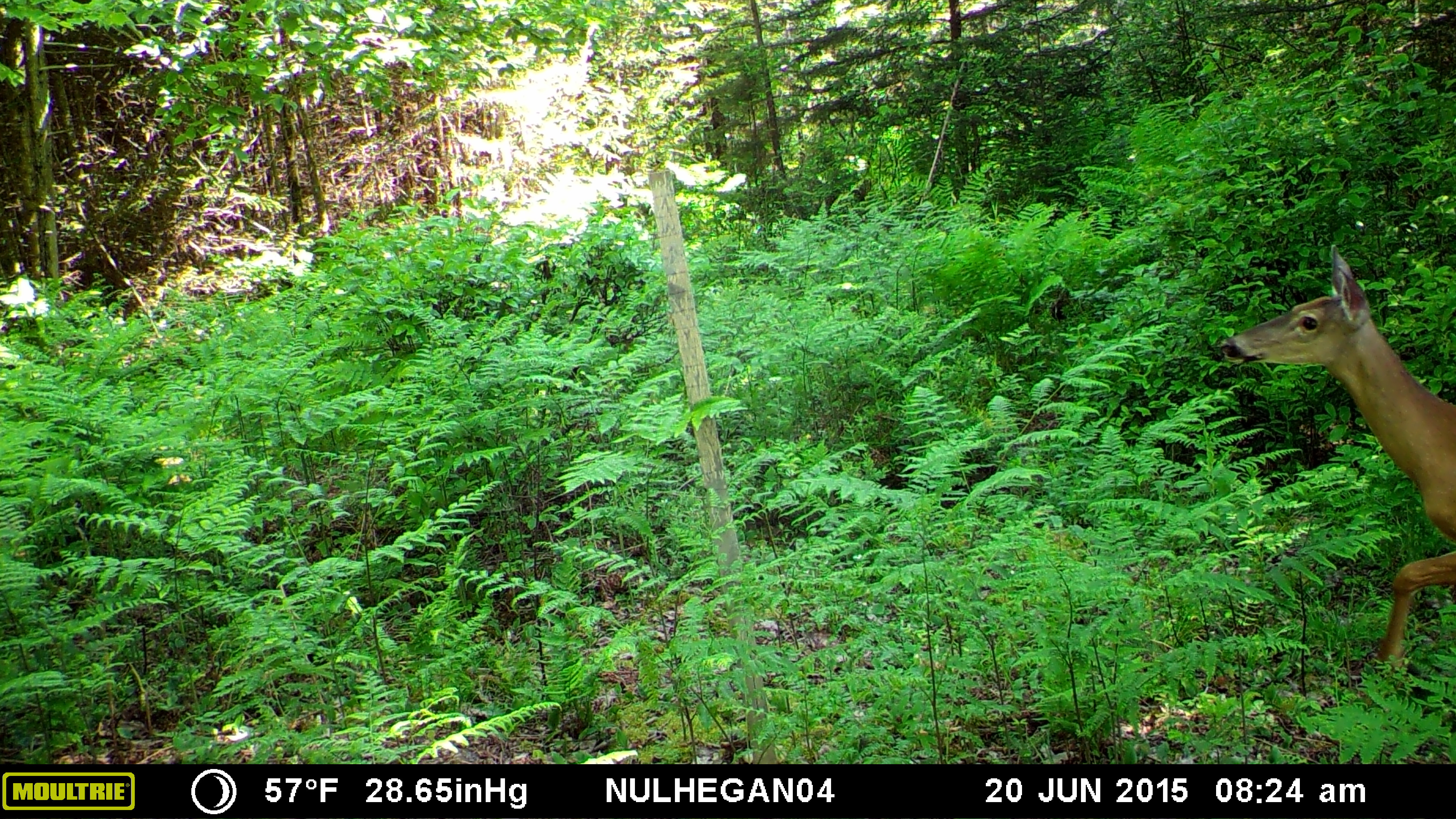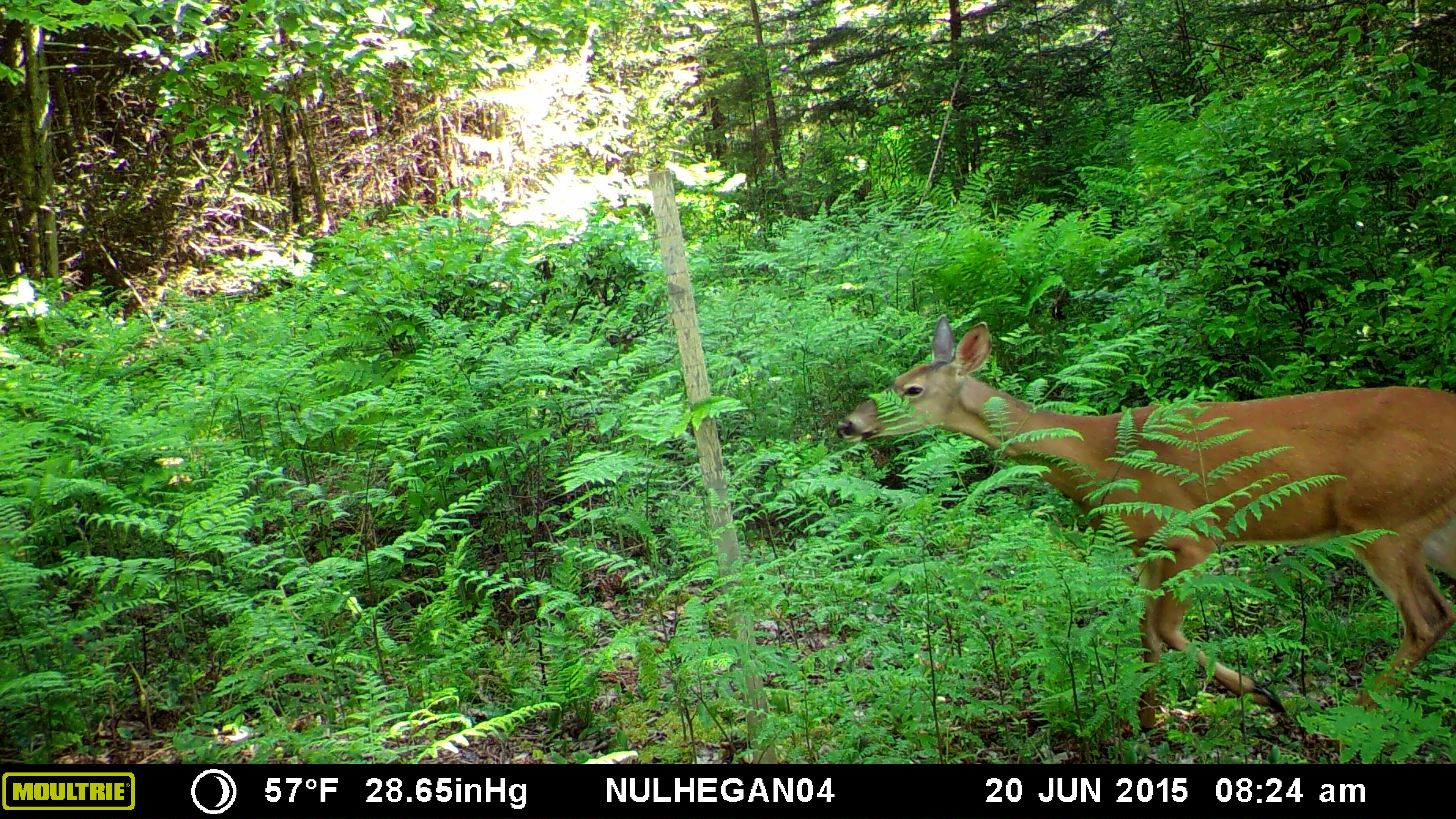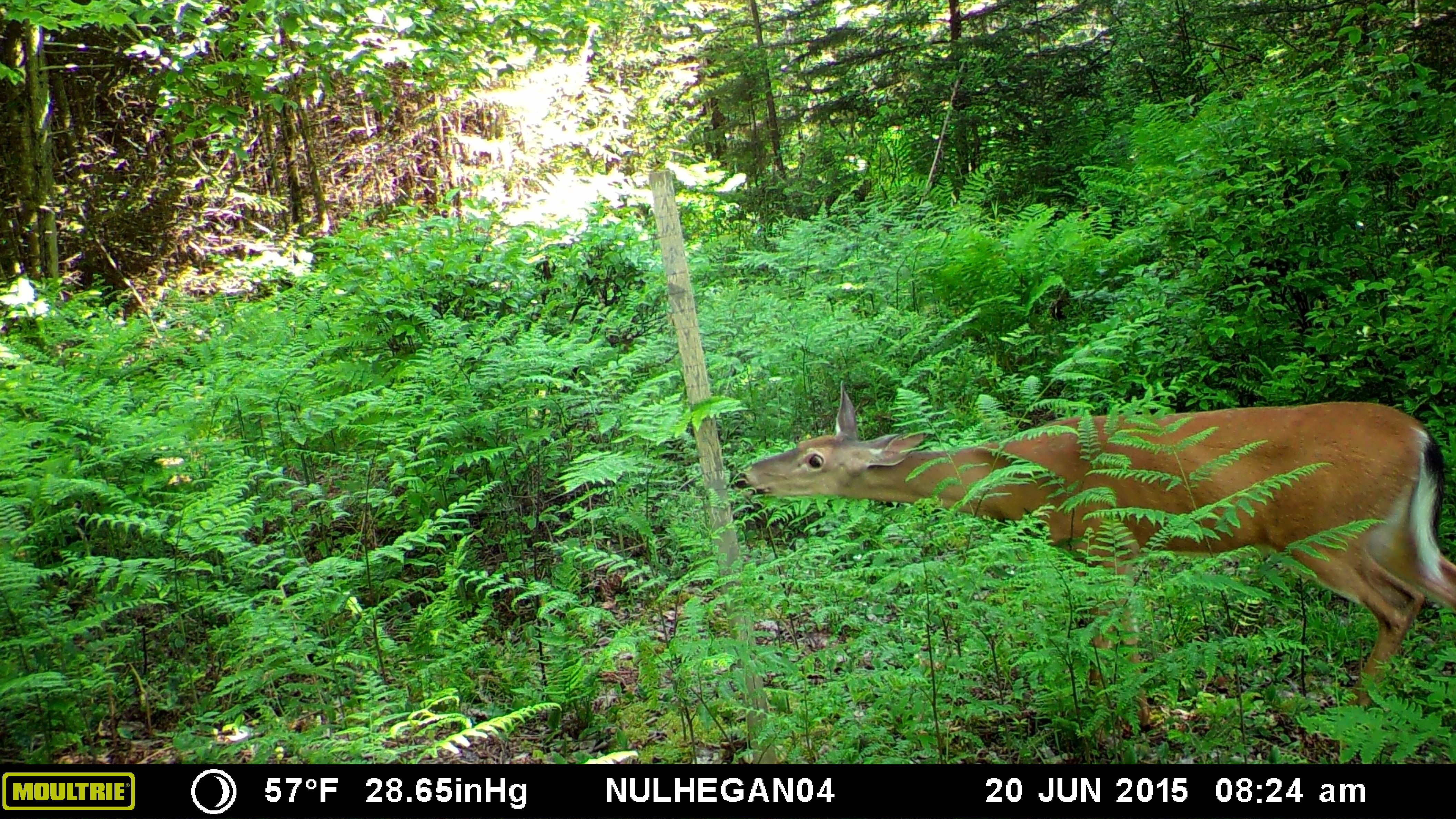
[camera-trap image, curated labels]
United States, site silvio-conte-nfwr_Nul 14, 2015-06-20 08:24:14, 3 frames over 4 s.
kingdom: Animalia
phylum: Chordata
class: Mammalia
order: Artiodactyla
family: Cervidae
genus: Odocoileus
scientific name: Odocoileus virginianus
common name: white-tailed deer